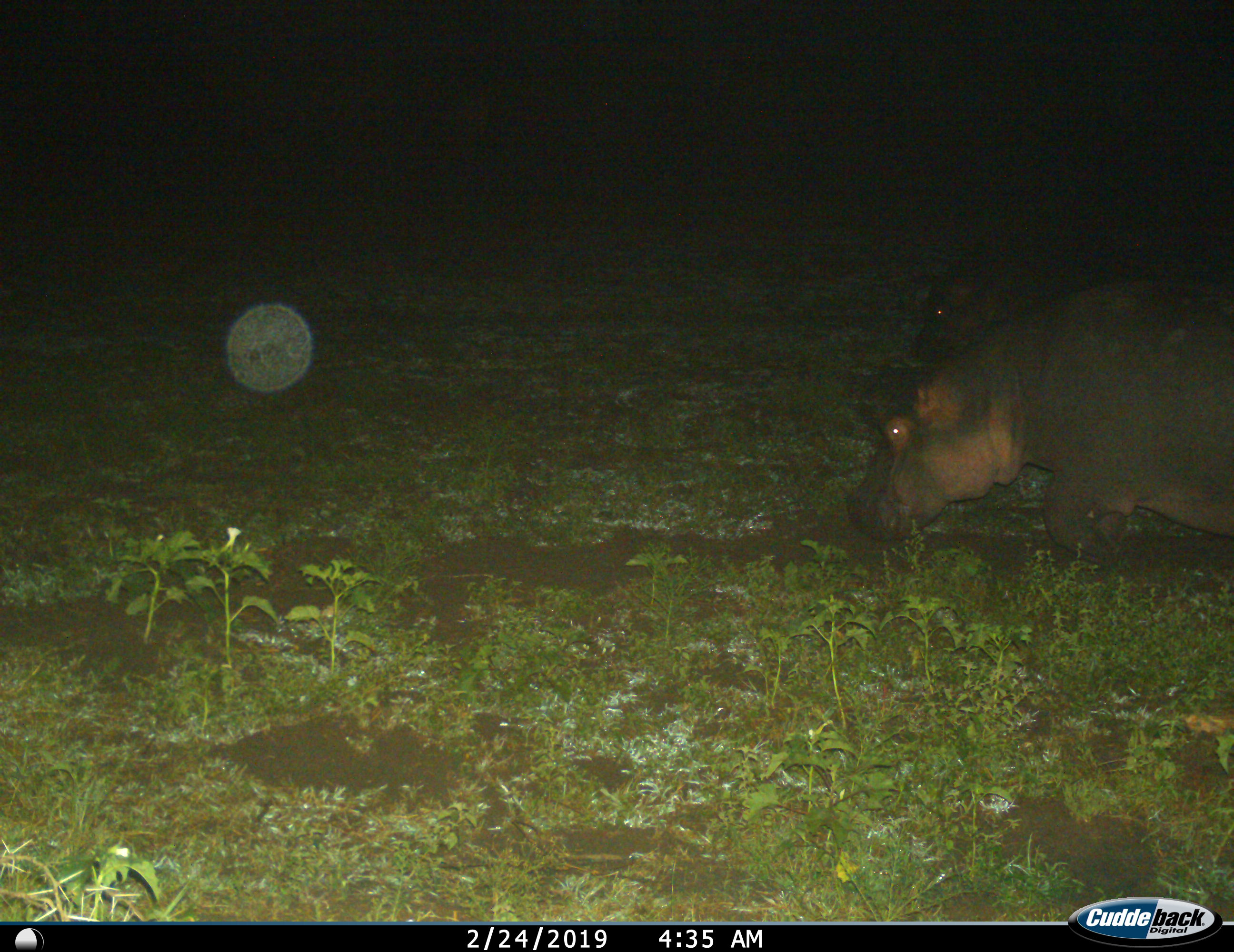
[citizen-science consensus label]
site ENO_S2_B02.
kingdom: Animalia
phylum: Chordata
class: Mammalia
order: Artiodactyla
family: Hippopotamidae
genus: Hippopotamus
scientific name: Hippopotamus amphibius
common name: hippopotamus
Hippopotamus (Hippopotamus amphibius), count 1. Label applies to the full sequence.